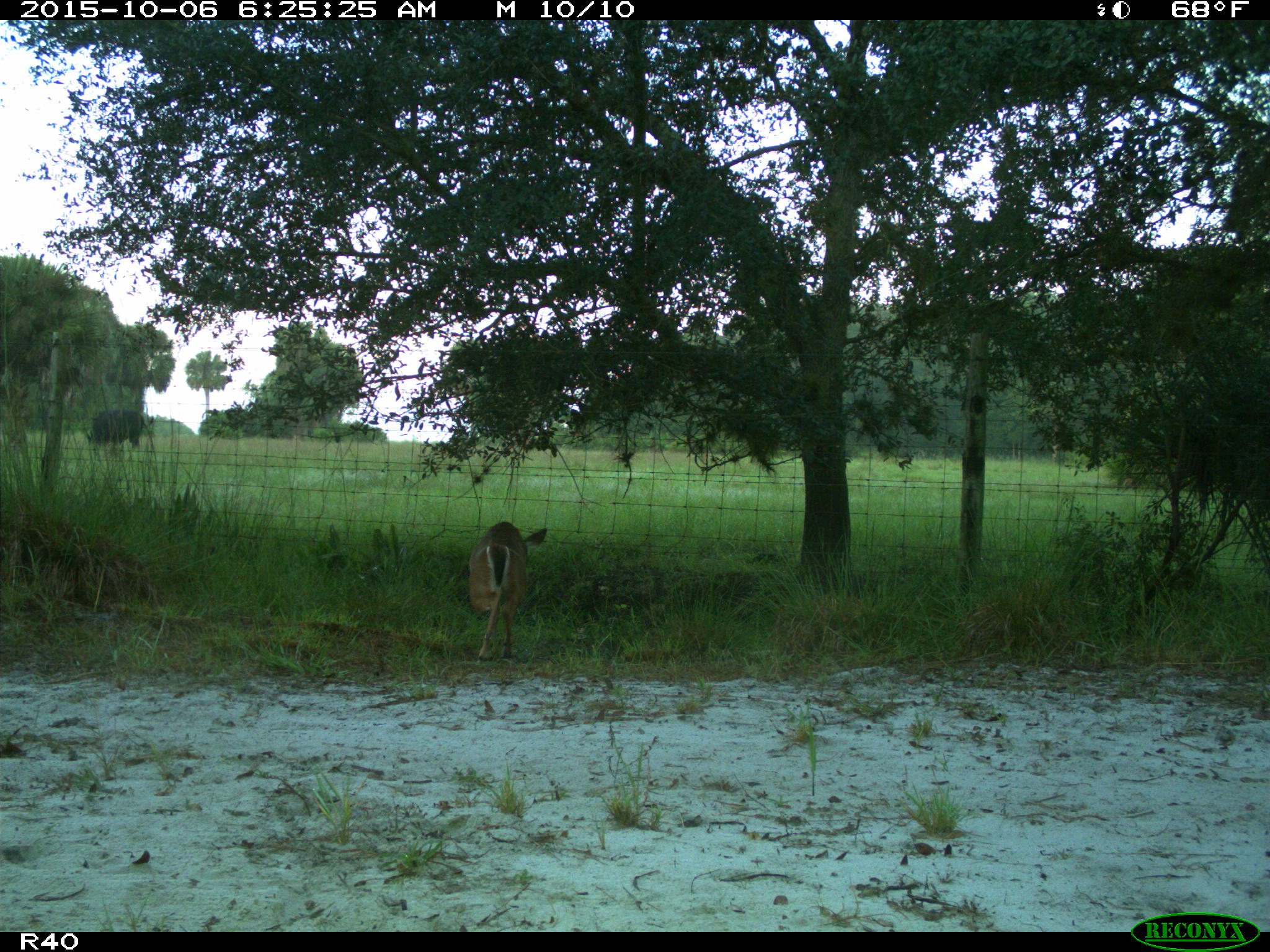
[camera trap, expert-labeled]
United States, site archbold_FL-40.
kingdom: Animalia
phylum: Chordata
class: Mammalia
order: Artiodactyla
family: Bovidae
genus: Bos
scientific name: Bos taurus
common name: domestic cow